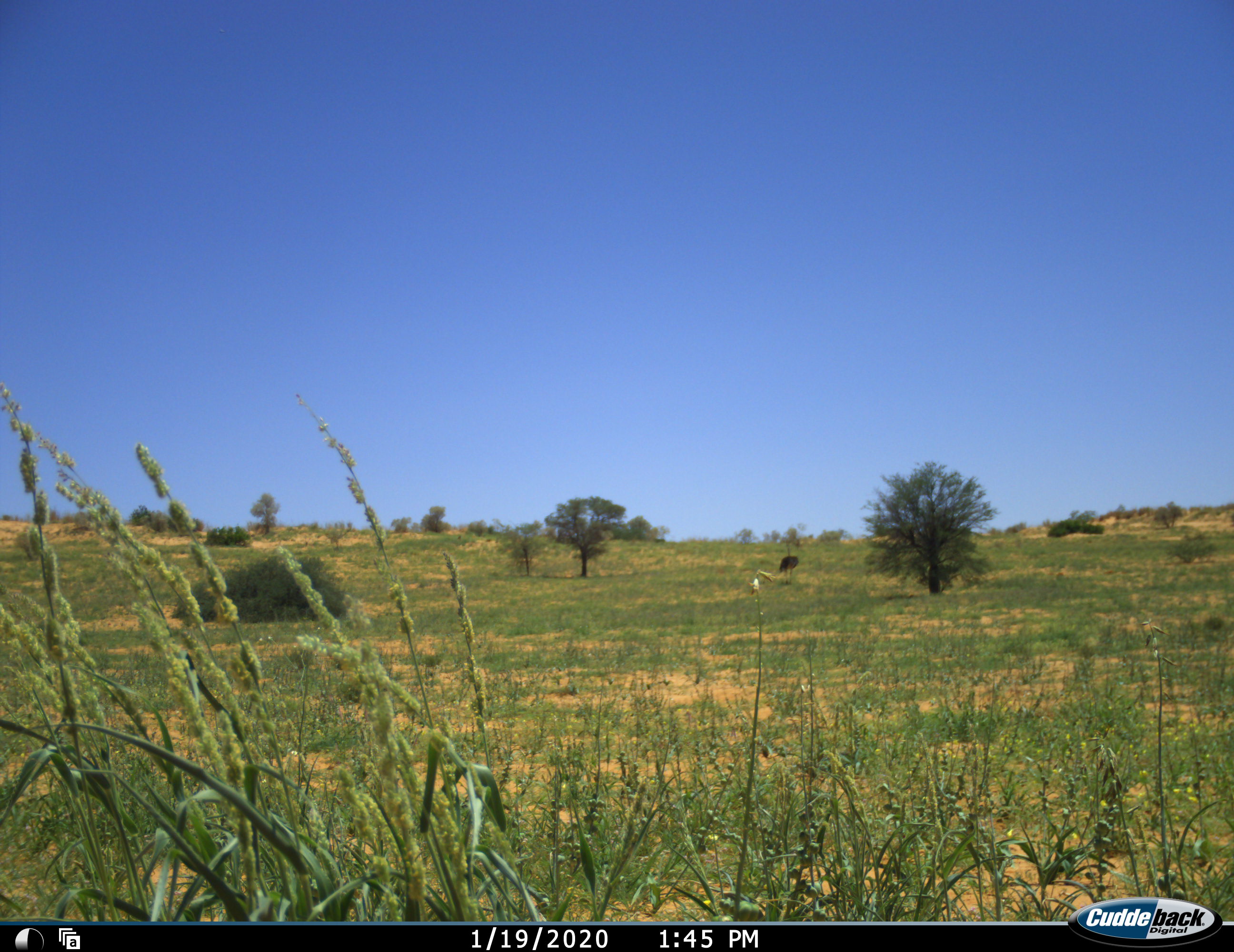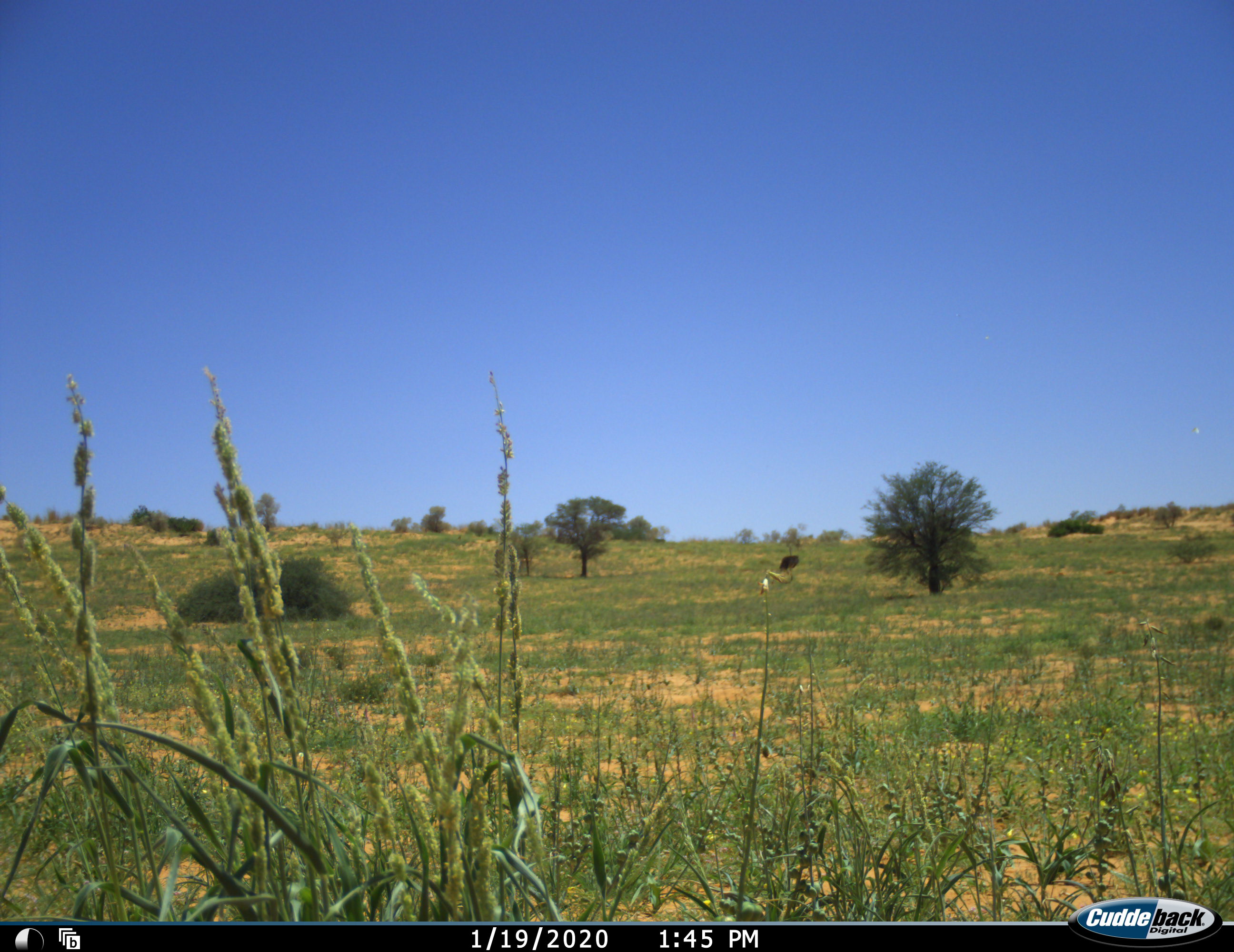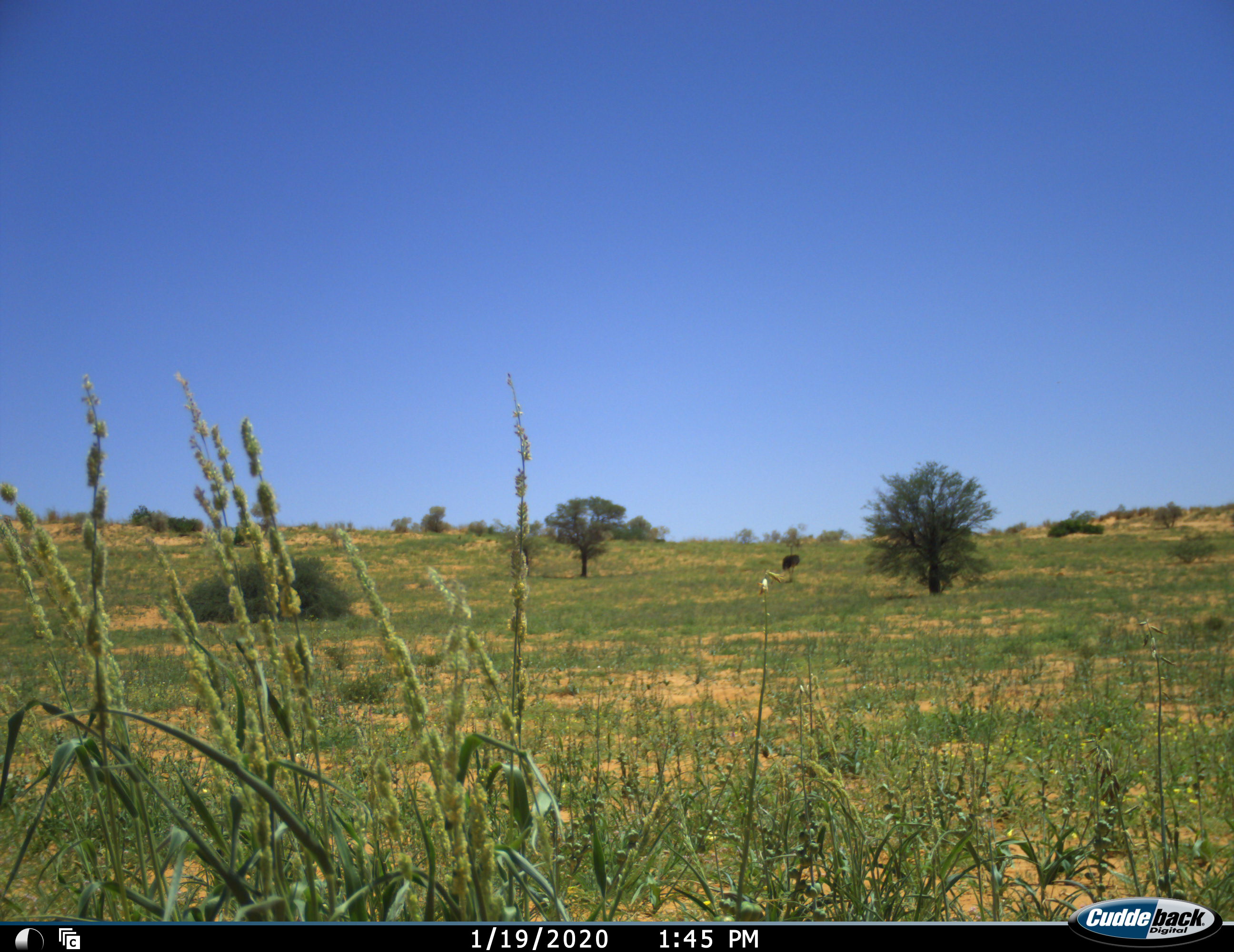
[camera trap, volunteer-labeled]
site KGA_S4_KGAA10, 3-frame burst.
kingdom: Animalia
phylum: Chordata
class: Aves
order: Struthioniformes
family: Struthionidae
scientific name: Struthionidae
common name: ostrich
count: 1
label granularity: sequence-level